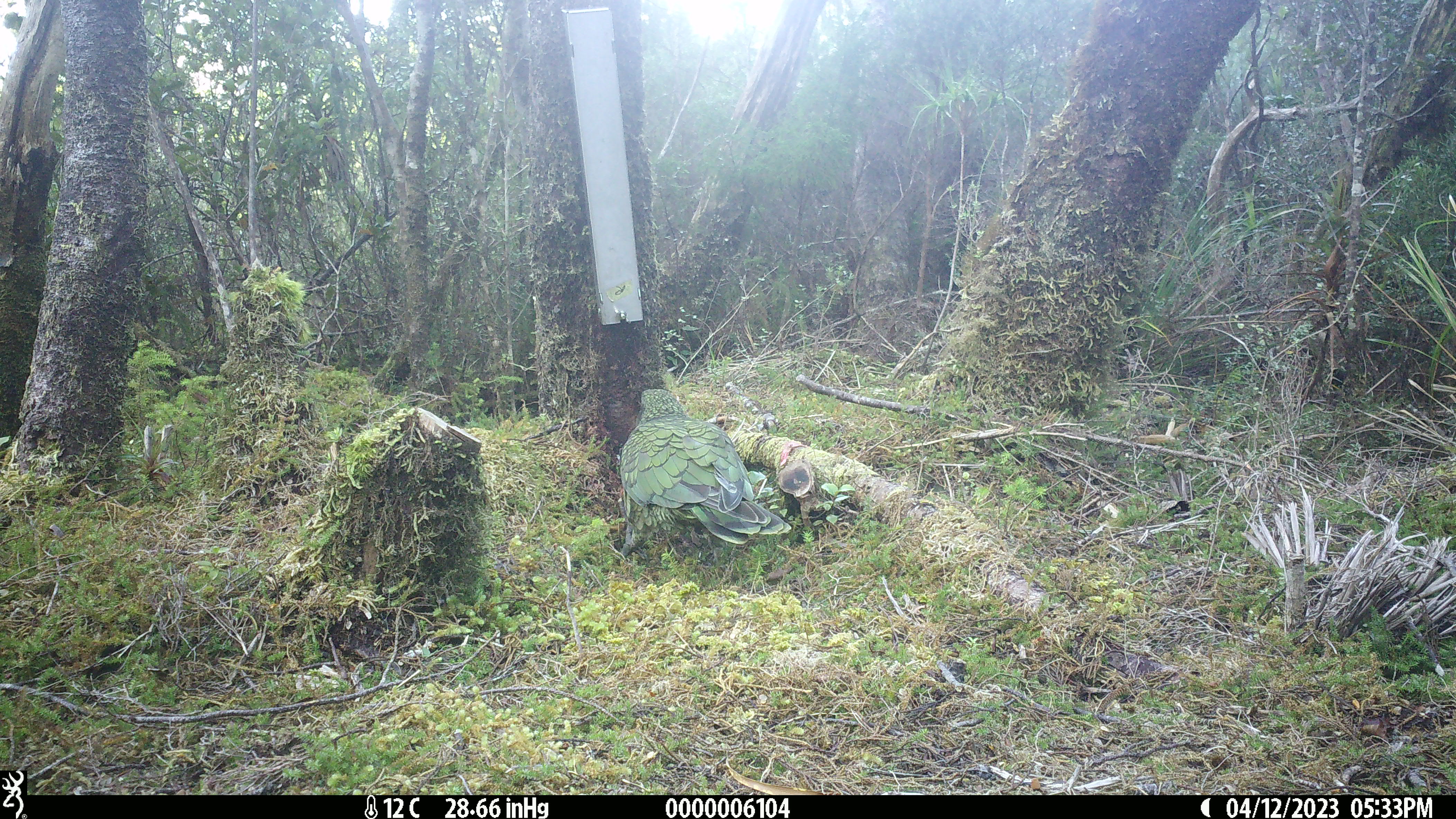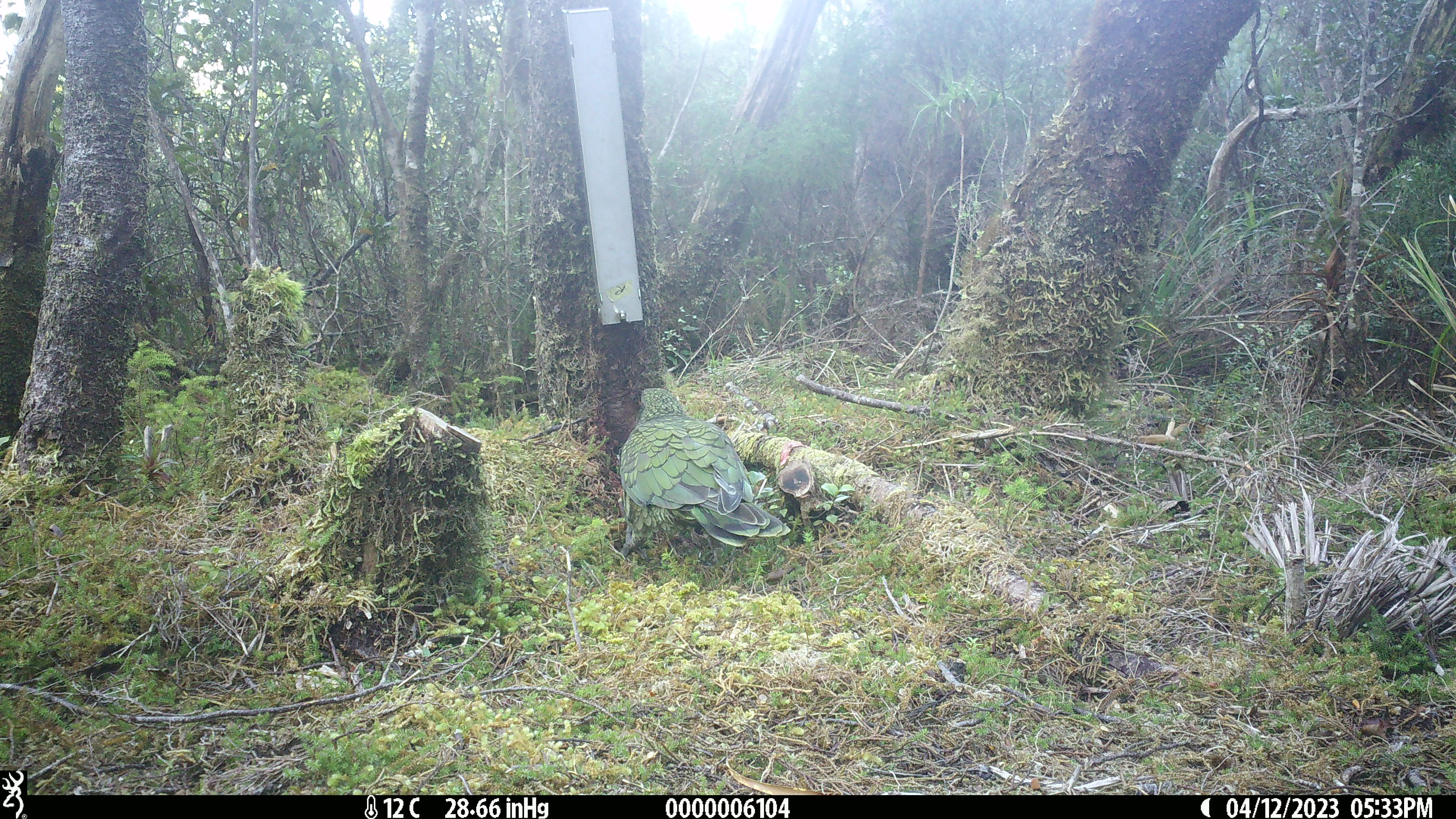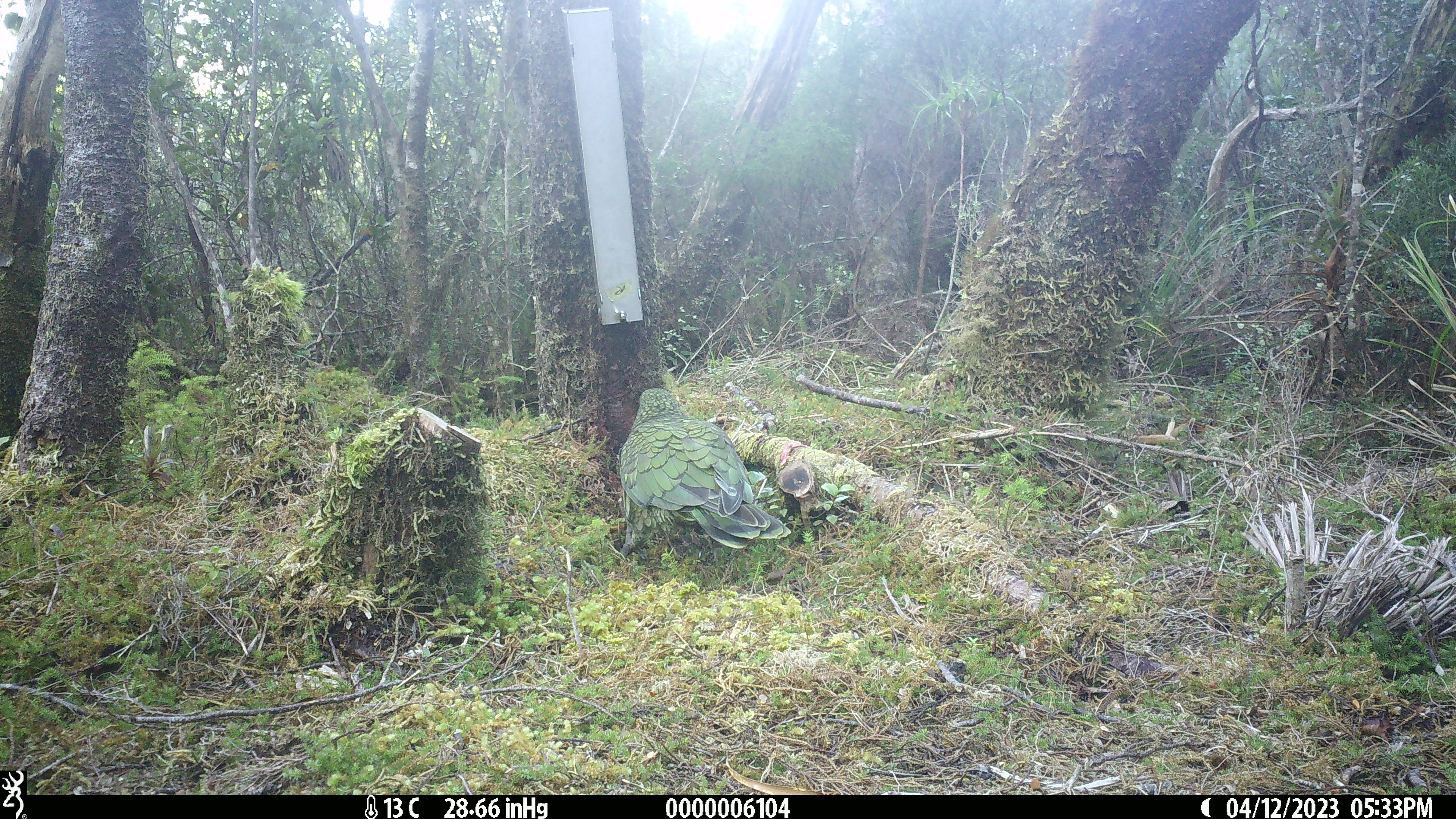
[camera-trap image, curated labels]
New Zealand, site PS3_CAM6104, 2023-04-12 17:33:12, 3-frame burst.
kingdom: Animalia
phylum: Chordata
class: Aves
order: Psittaciformes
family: Strigopidae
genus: Nestor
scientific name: Nestor notabilis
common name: kea